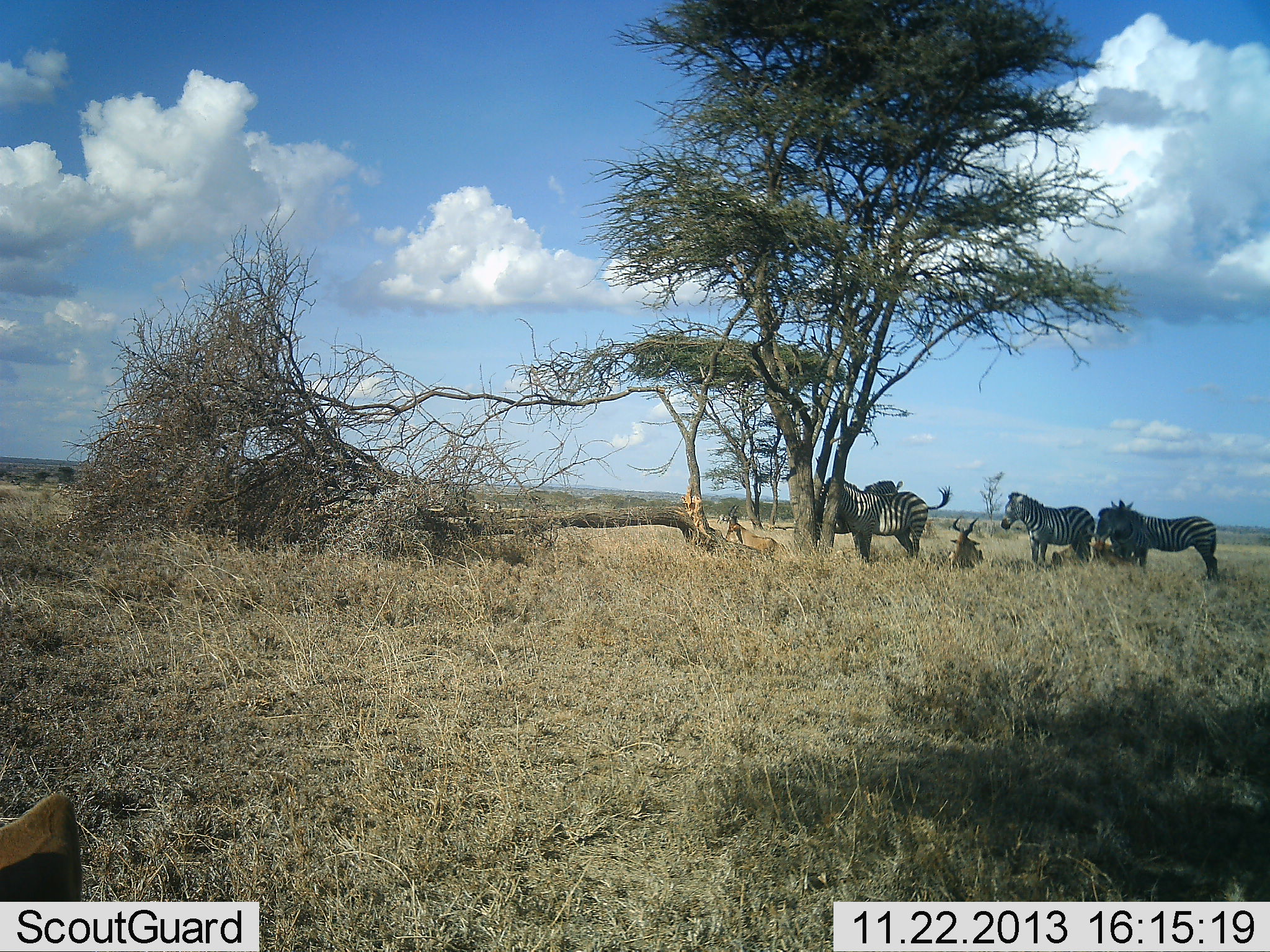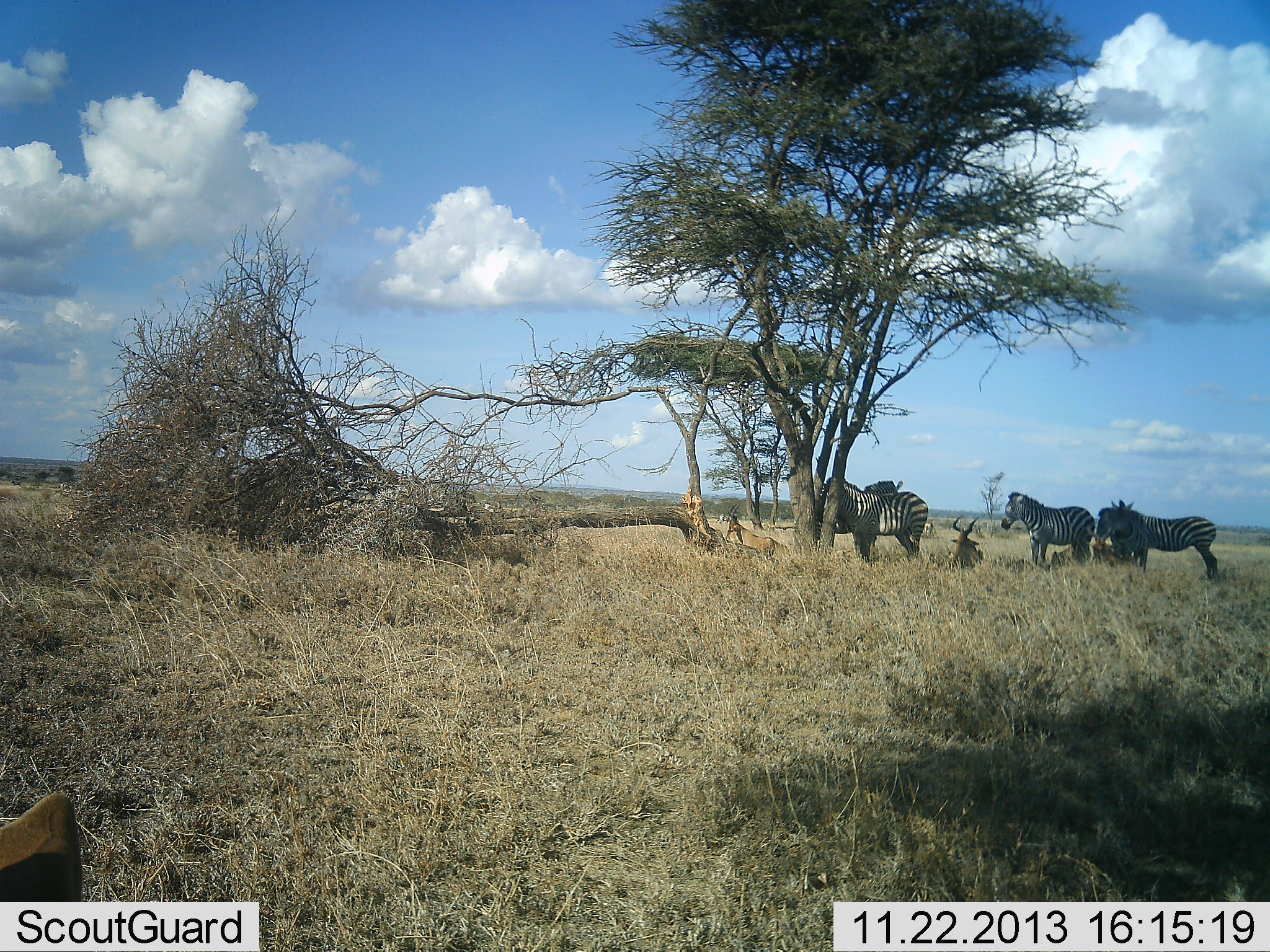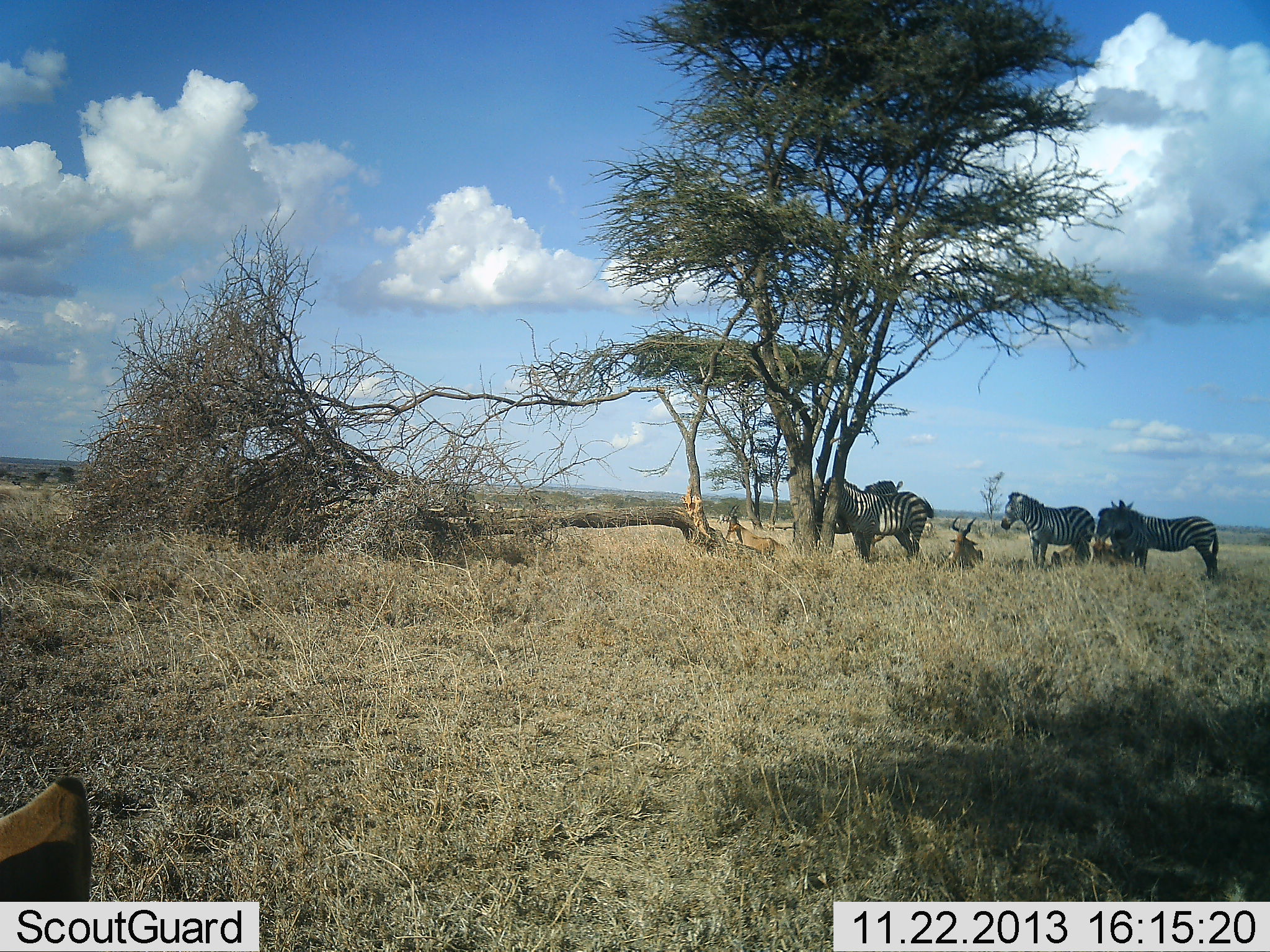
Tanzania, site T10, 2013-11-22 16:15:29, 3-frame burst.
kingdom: Animalia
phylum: Chordata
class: Mammalia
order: Artiodactyla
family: Bovidae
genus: Alcelaphus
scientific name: Alcelaphus buselaphus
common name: hartebeest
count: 3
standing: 10%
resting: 100%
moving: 0%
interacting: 0%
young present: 0%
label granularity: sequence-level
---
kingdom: Animalia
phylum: Chordata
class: Mammalia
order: Perissodactyla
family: Equidae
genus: Equus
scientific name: Equus quagga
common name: plains zebra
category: zebra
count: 4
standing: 100%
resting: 13%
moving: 0%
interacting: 0%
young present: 0%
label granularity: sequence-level